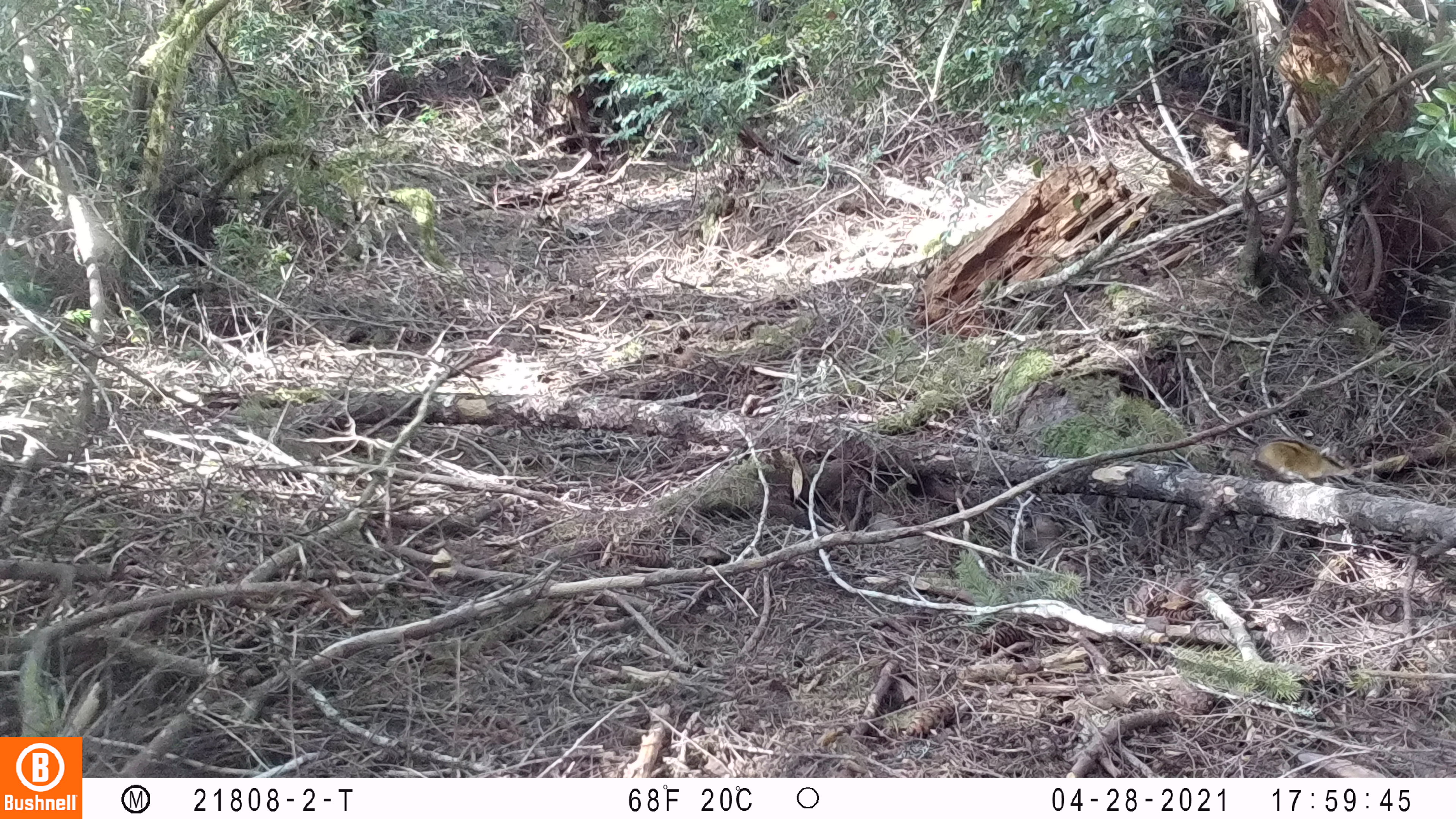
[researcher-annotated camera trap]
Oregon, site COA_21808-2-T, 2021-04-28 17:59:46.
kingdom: Animalia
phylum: Chordata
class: Mammalia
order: Rodentia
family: Sciuridae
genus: Neotamias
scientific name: Neotamias townsendii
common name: townsend's chipmunk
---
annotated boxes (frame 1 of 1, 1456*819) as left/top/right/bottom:
townsend's chipmunk: 1245/430/1356/485